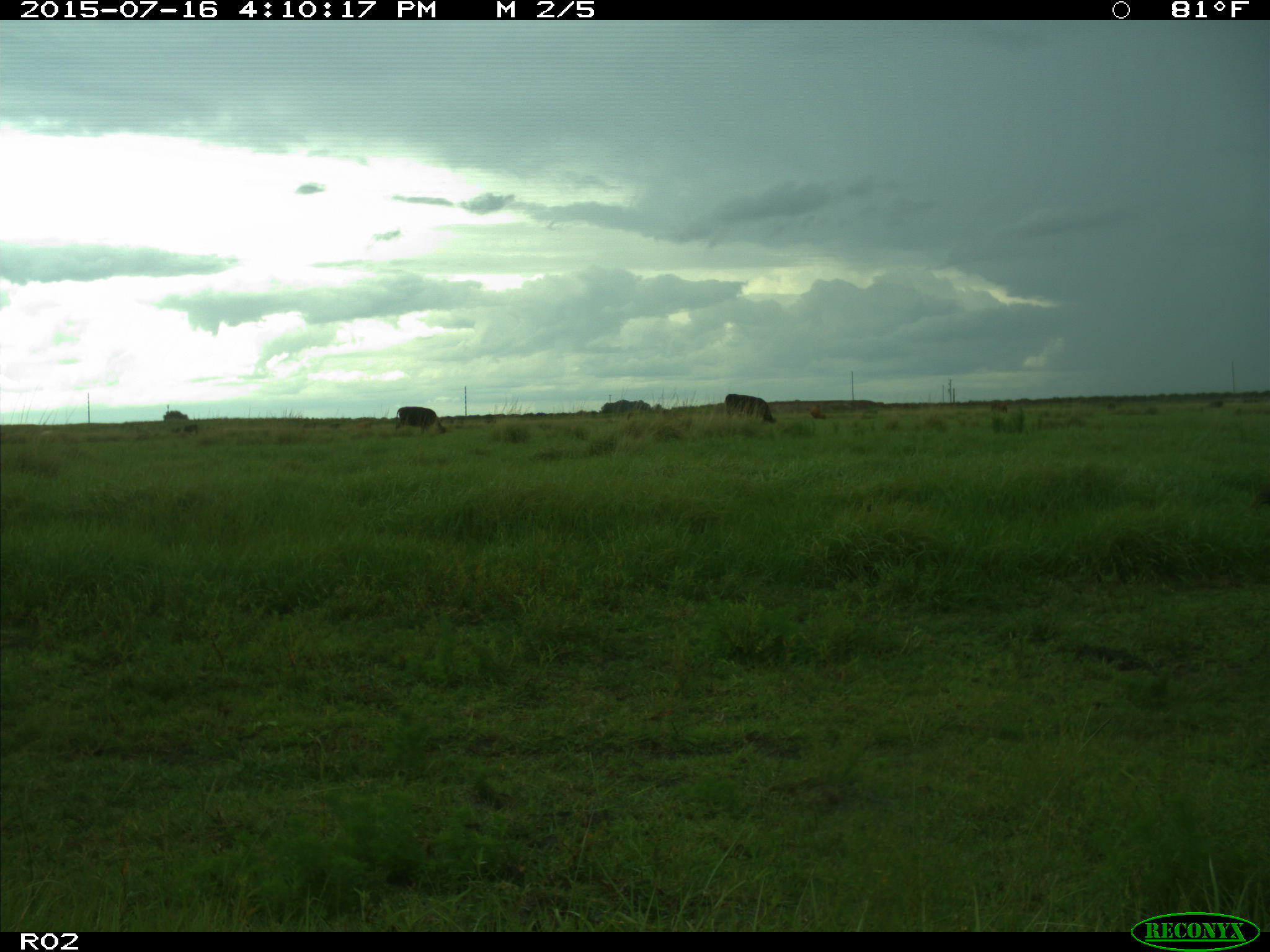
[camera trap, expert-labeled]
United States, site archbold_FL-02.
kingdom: Animalia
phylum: Chordata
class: Mammalia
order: Artiodactyla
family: Bovidae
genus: Bos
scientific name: Bos taurus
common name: domestic cow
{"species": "Bos taurus (domestic cow)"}